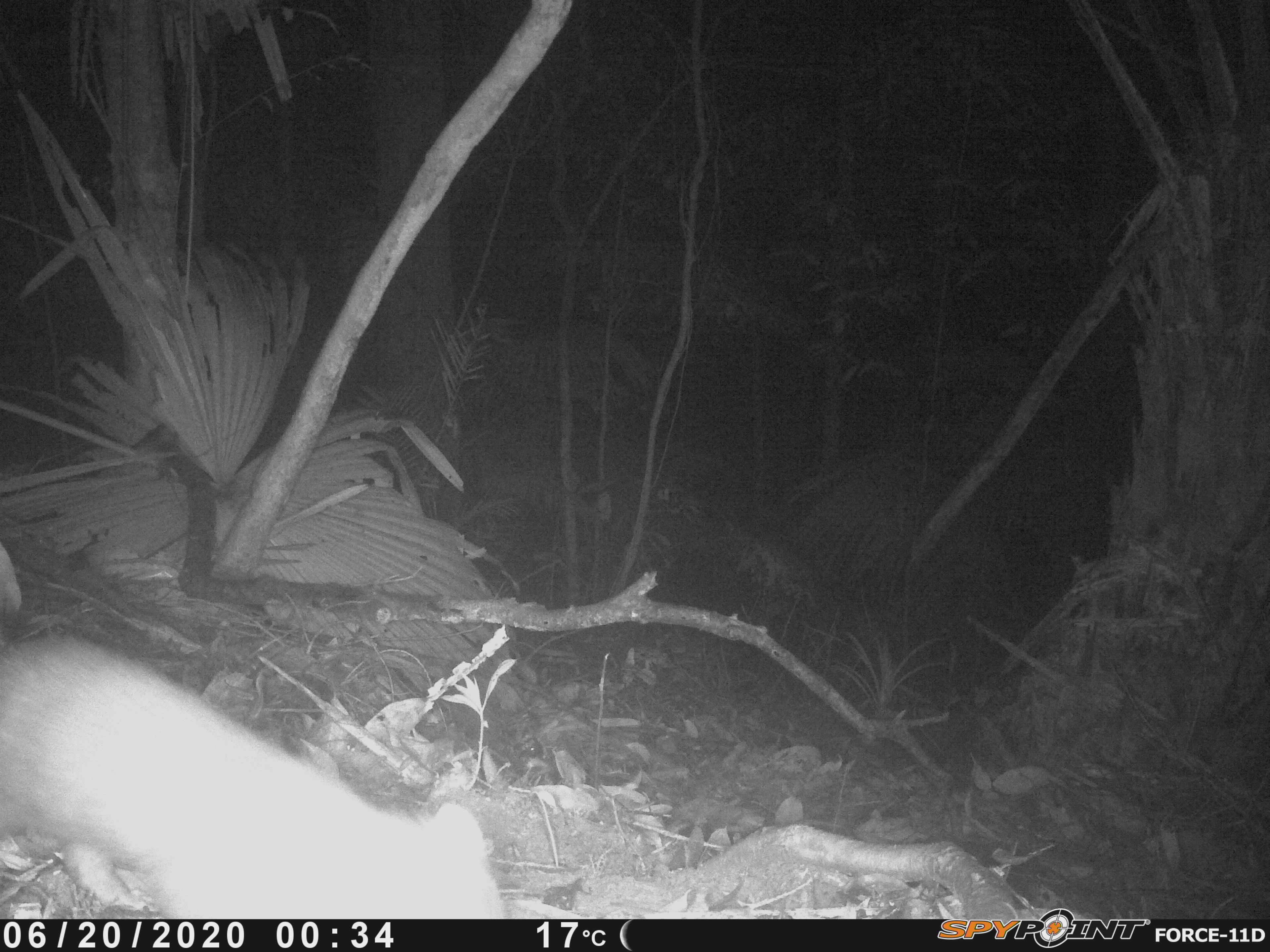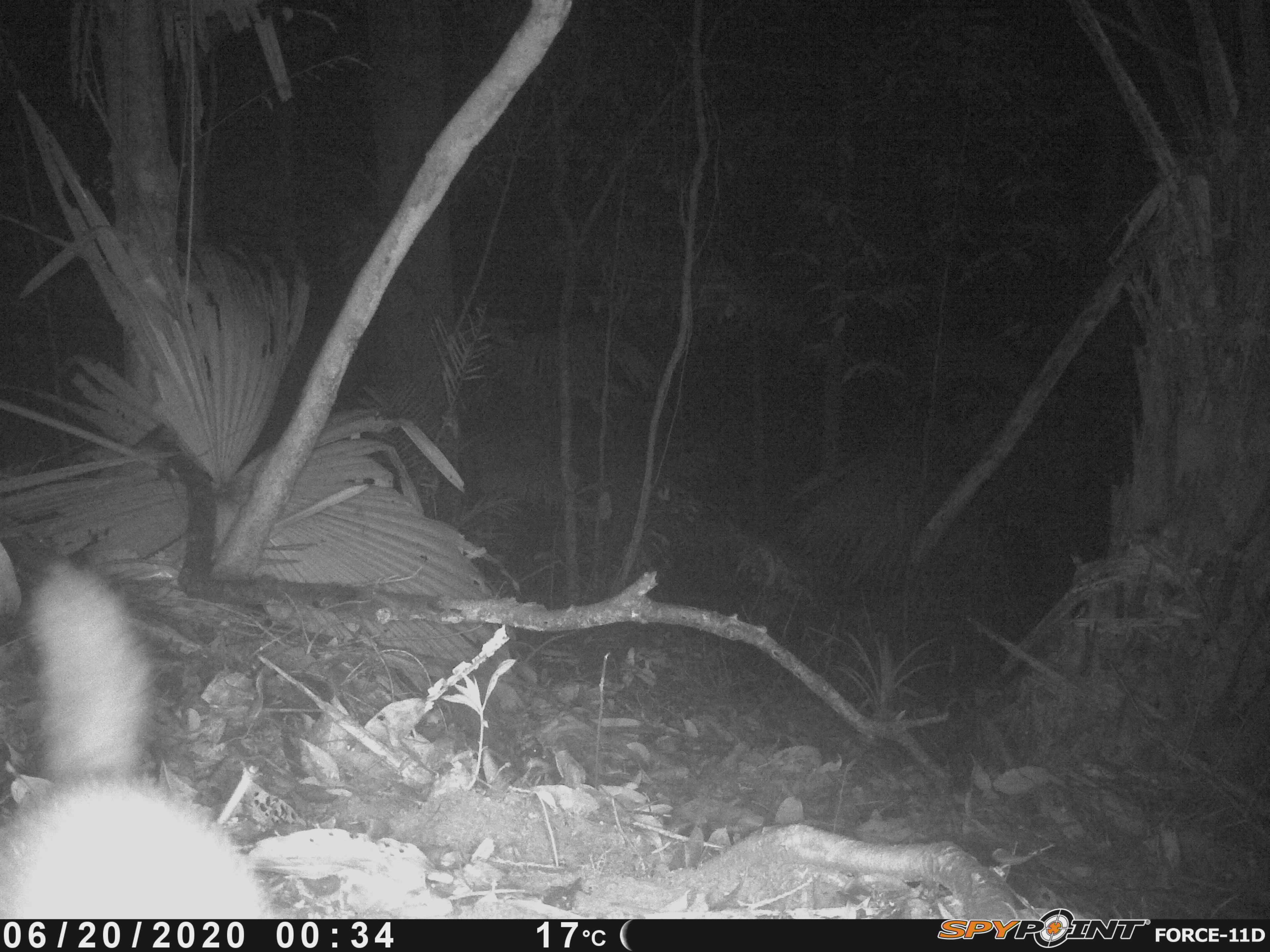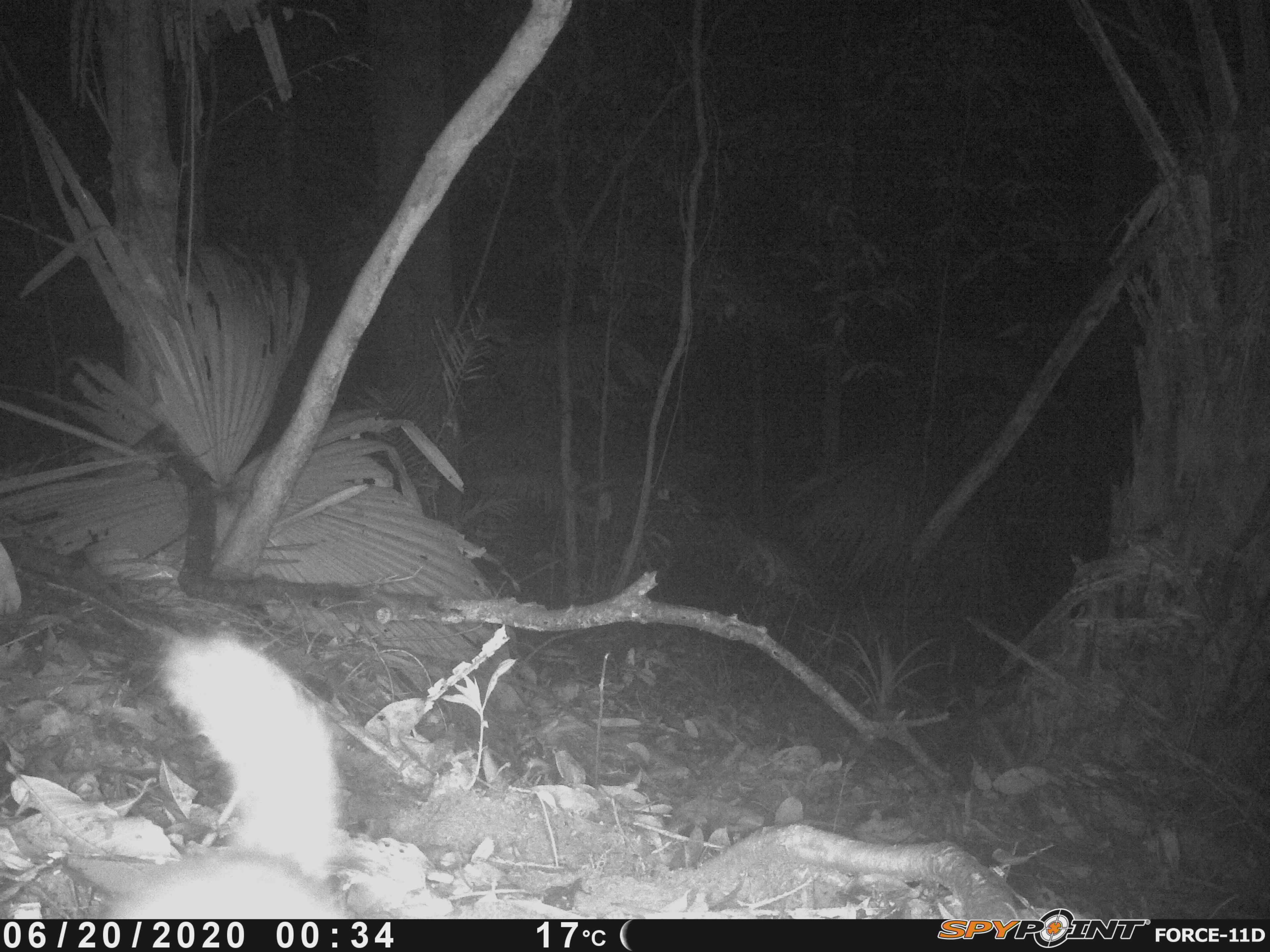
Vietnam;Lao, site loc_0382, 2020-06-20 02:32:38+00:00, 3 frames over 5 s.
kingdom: Animalia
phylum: Chordata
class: Mammalia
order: Carnivora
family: Mustelidae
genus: Melogale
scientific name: Melogale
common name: ferret badger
Ferret badger (Melogale). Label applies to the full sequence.